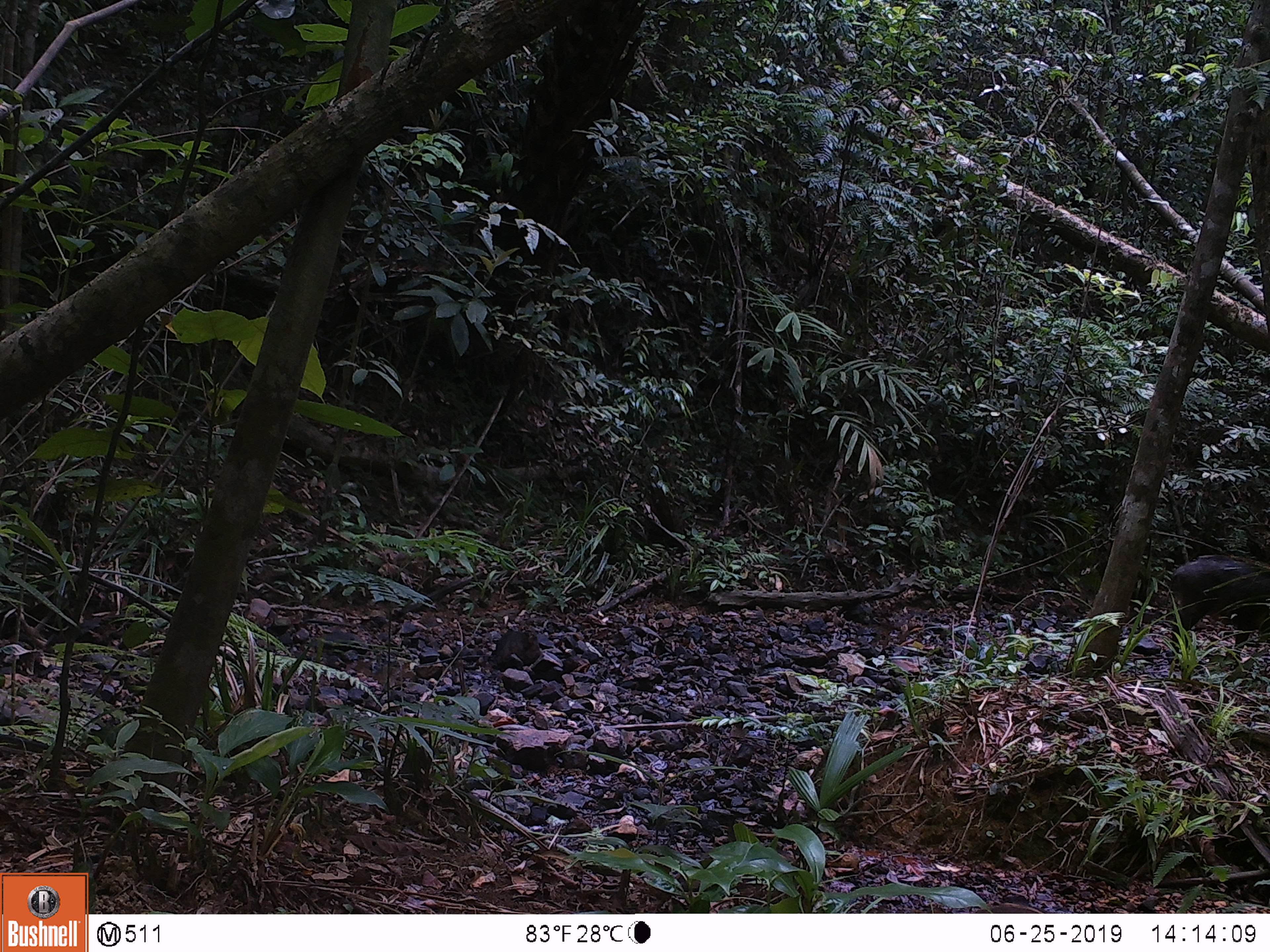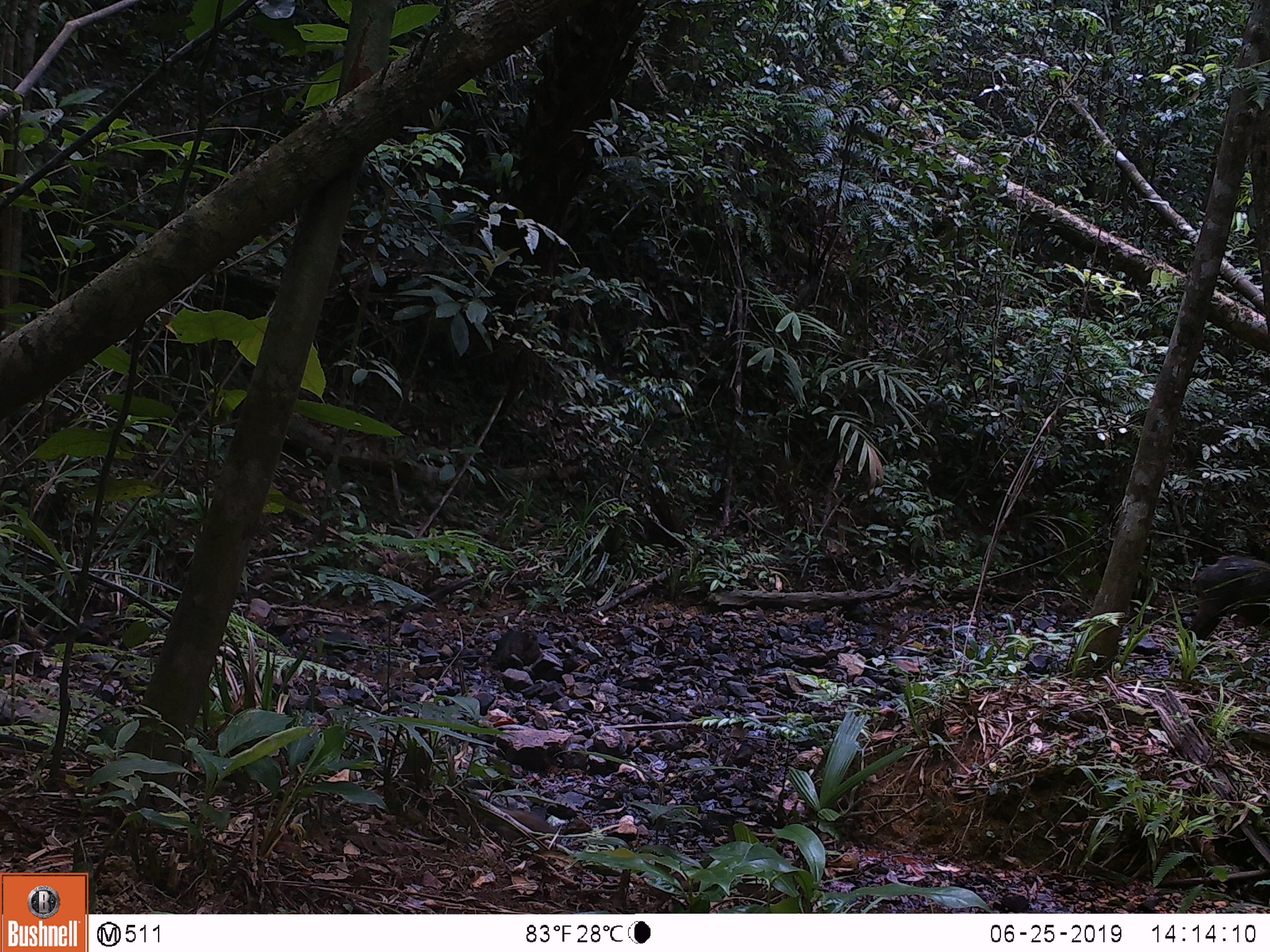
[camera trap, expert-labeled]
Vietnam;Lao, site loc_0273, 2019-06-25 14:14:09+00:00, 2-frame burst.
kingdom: Animalia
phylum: Chordata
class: Mammalia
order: Artiodactyla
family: Suidae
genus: Sus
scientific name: Sus scrofa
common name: eurasian wild pig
Eurasian wild pig (Sus scrofa). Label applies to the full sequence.